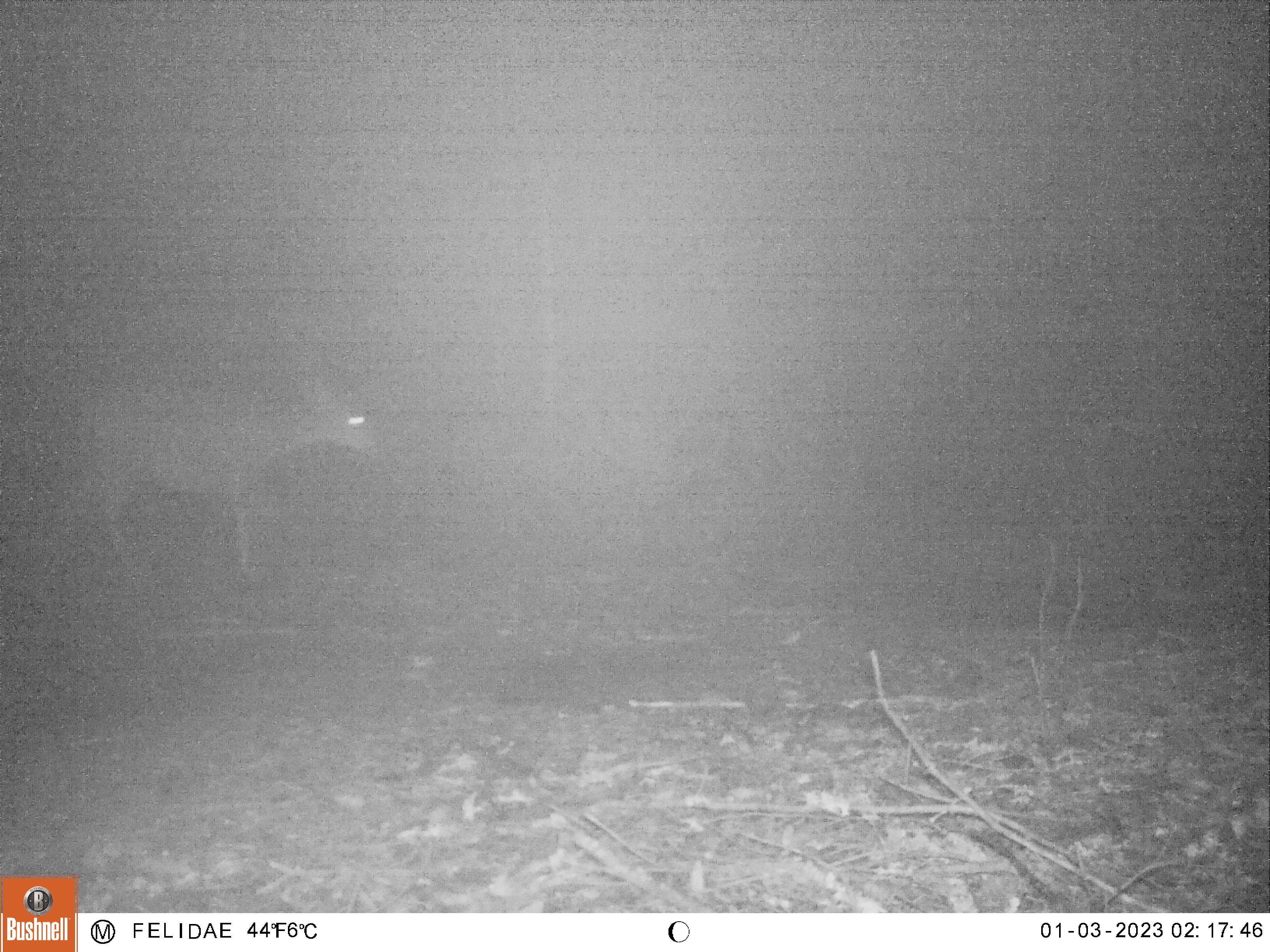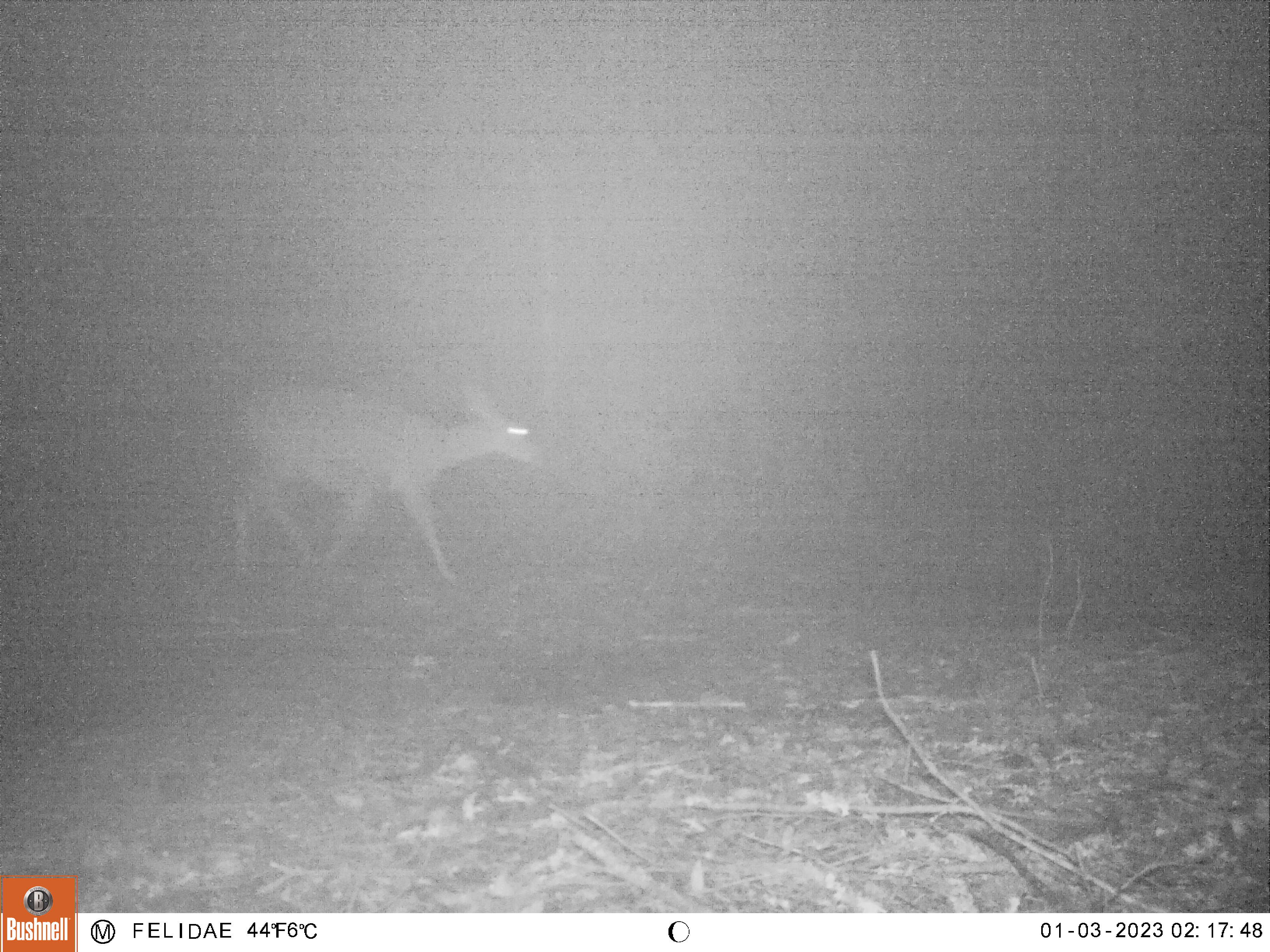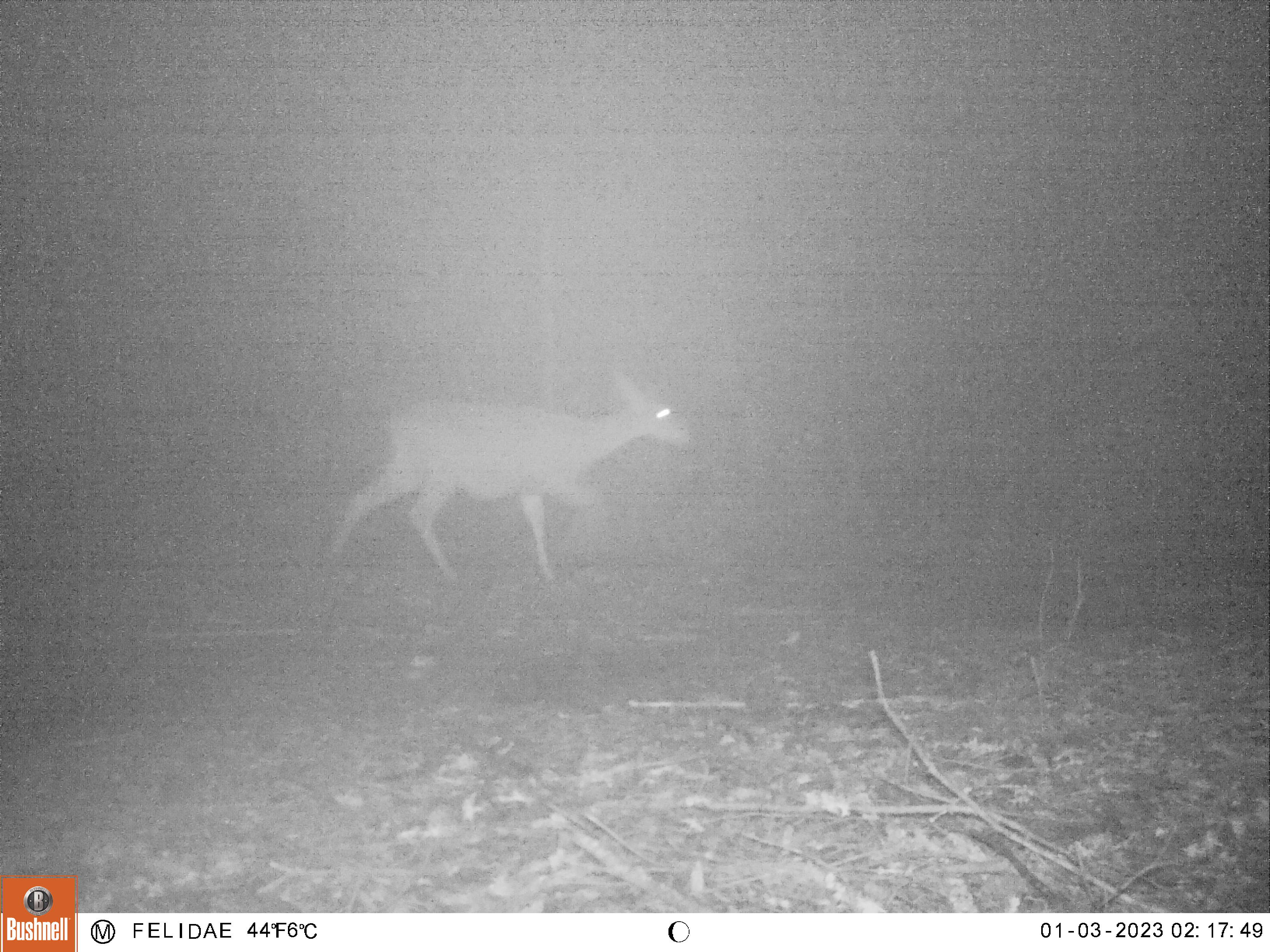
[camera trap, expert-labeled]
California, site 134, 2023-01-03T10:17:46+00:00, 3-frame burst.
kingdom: Animalia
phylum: Chordata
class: Mammalia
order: Artiodactyla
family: Cervidae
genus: Odocoileus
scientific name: Odocoileus hemionus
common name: mule deer